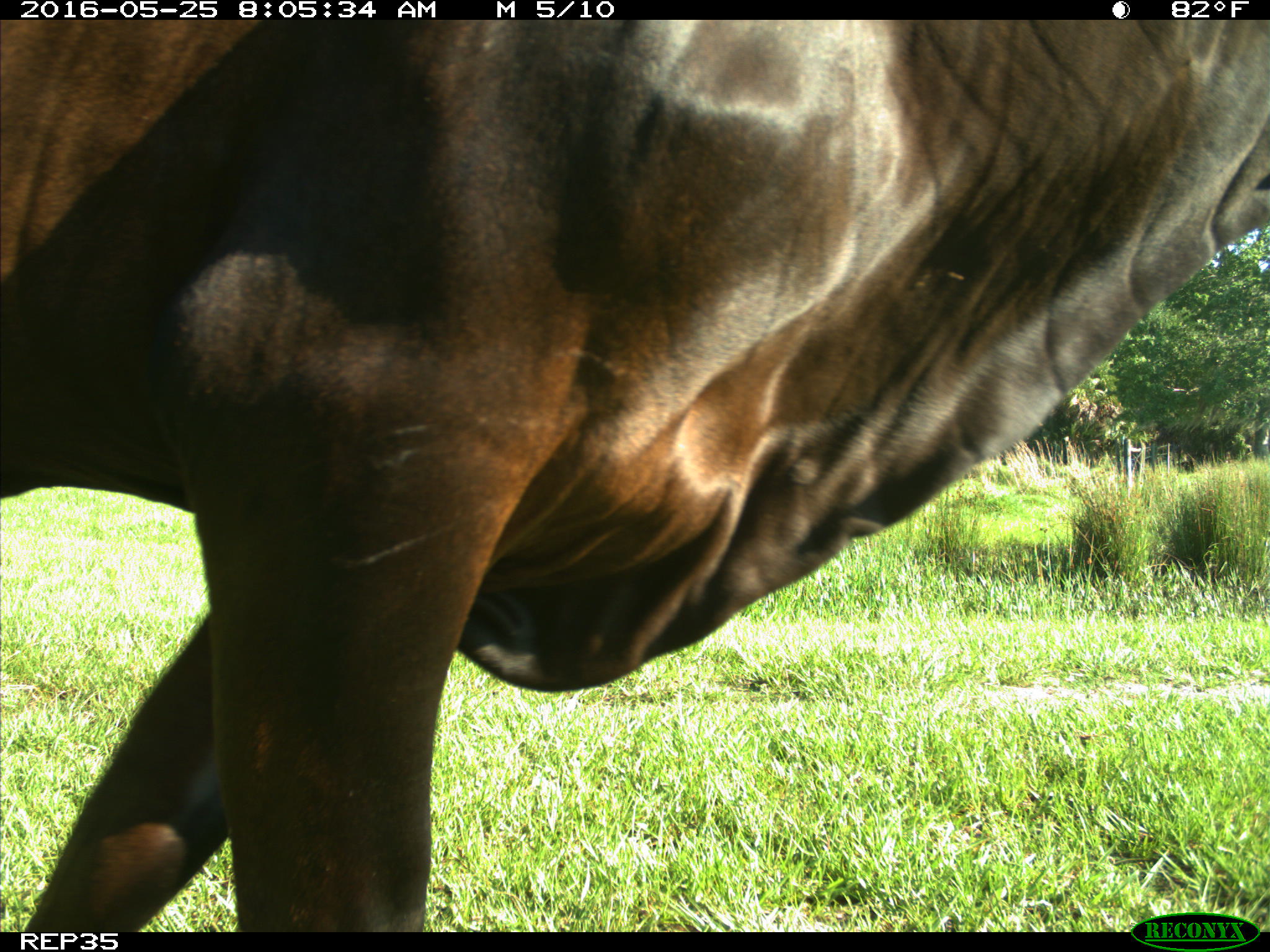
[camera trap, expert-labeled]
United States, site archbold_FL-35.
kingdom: Animalia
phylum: Chordata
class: Mammalia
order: Artiodactyla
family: Bovidae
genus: Bos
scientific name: Bos taurus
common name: domestic cow